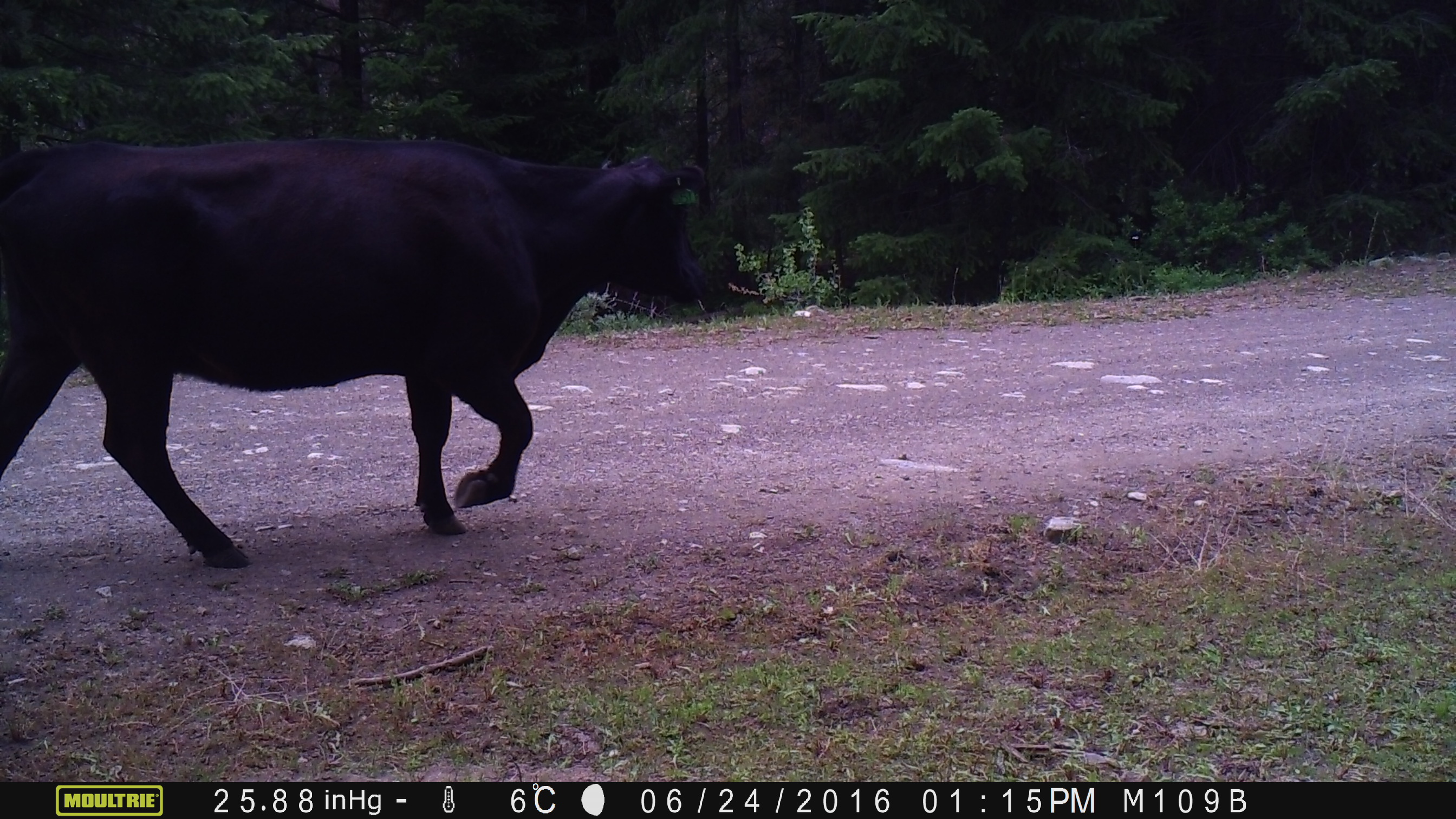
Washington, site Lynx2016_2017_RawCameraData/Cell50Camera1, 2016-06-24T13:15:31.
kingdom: Animalia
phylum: Chordata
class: Mammalia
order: Artiodactyla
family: Bovidae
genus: Bos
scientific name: Bos taurus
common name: domestic cattle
Domestic cattle (Bos taurus). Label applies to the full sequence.